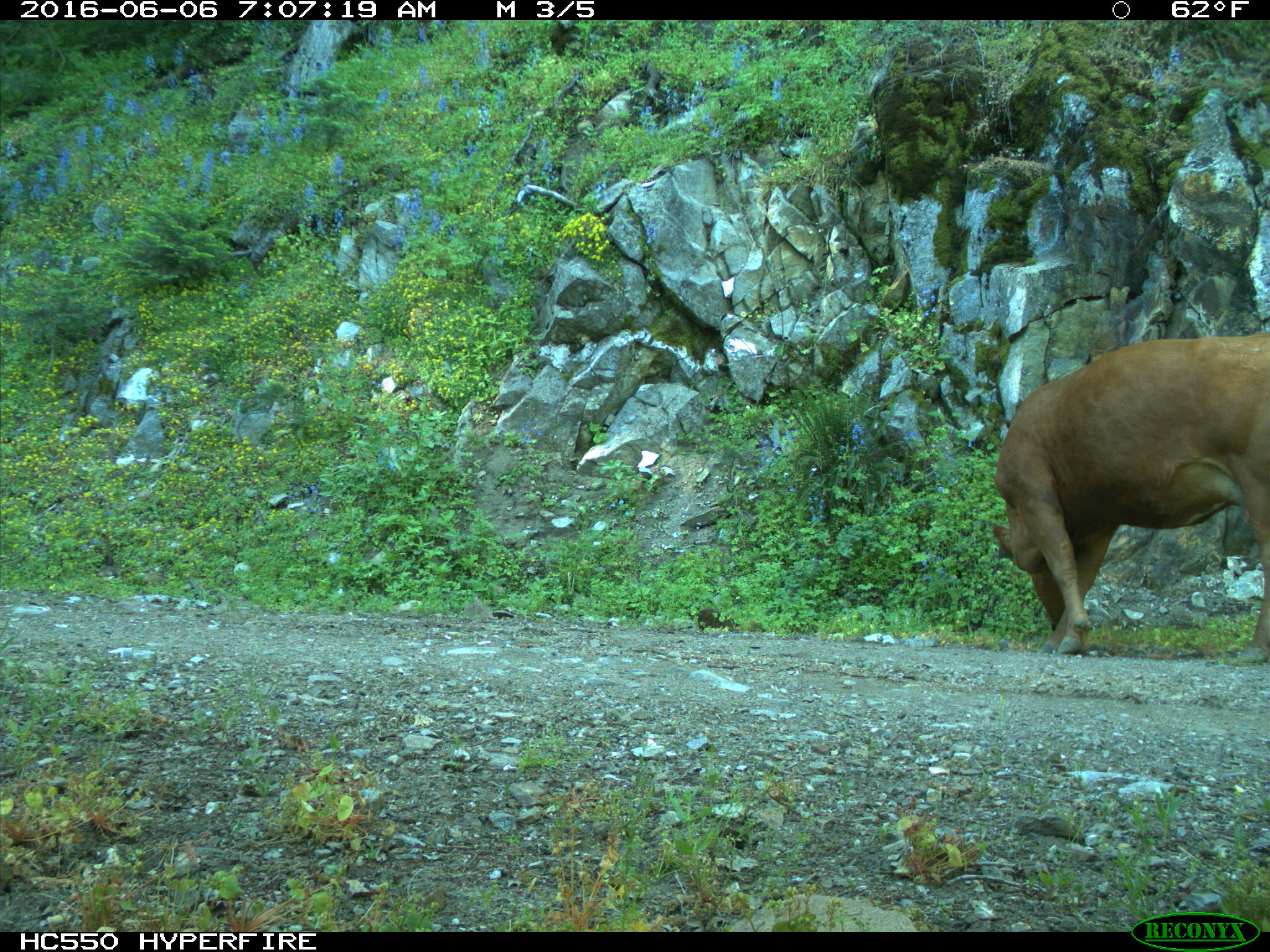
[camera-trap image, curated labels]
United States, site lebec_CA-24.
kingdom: Animalia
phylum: Chordata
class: Mammalia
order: Artiodactyla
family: Bovidae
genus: Bos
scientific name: Bos taurus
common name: domestic cow